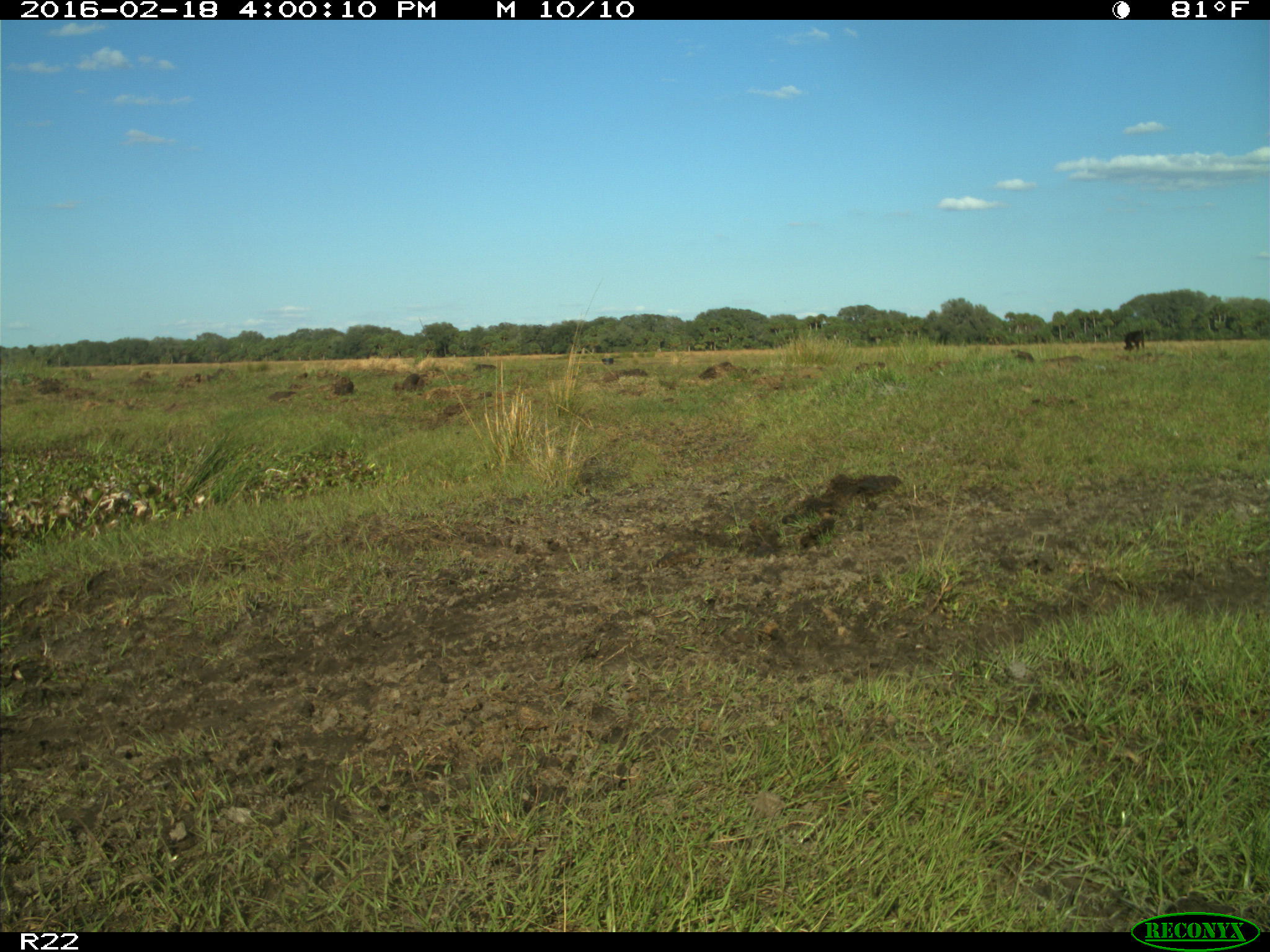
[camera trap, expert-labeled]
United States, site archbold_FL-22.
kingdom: Animalia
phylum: Chordata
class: Mammalia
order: Artiodactyla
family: Bovidae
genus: Bos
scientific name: Bos taurus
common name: domestic cow